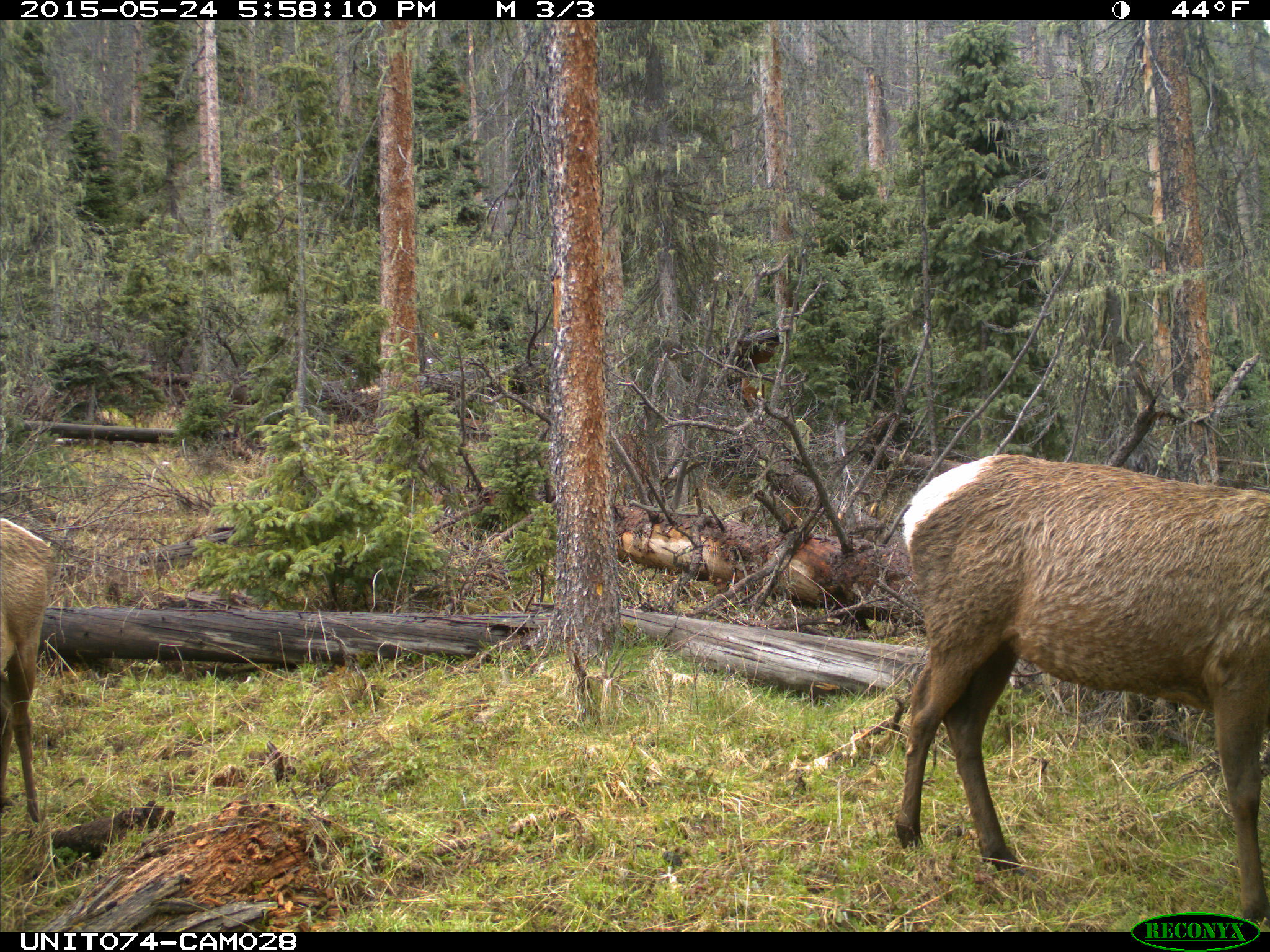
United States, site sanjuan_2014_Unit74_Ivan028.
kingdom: Animalia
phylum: Chordata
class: Mammalia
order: Artiodactyla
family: Cervidae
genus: Cervus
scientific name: Cervus elaphus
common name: red deer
Cervus elaphus (red deer).